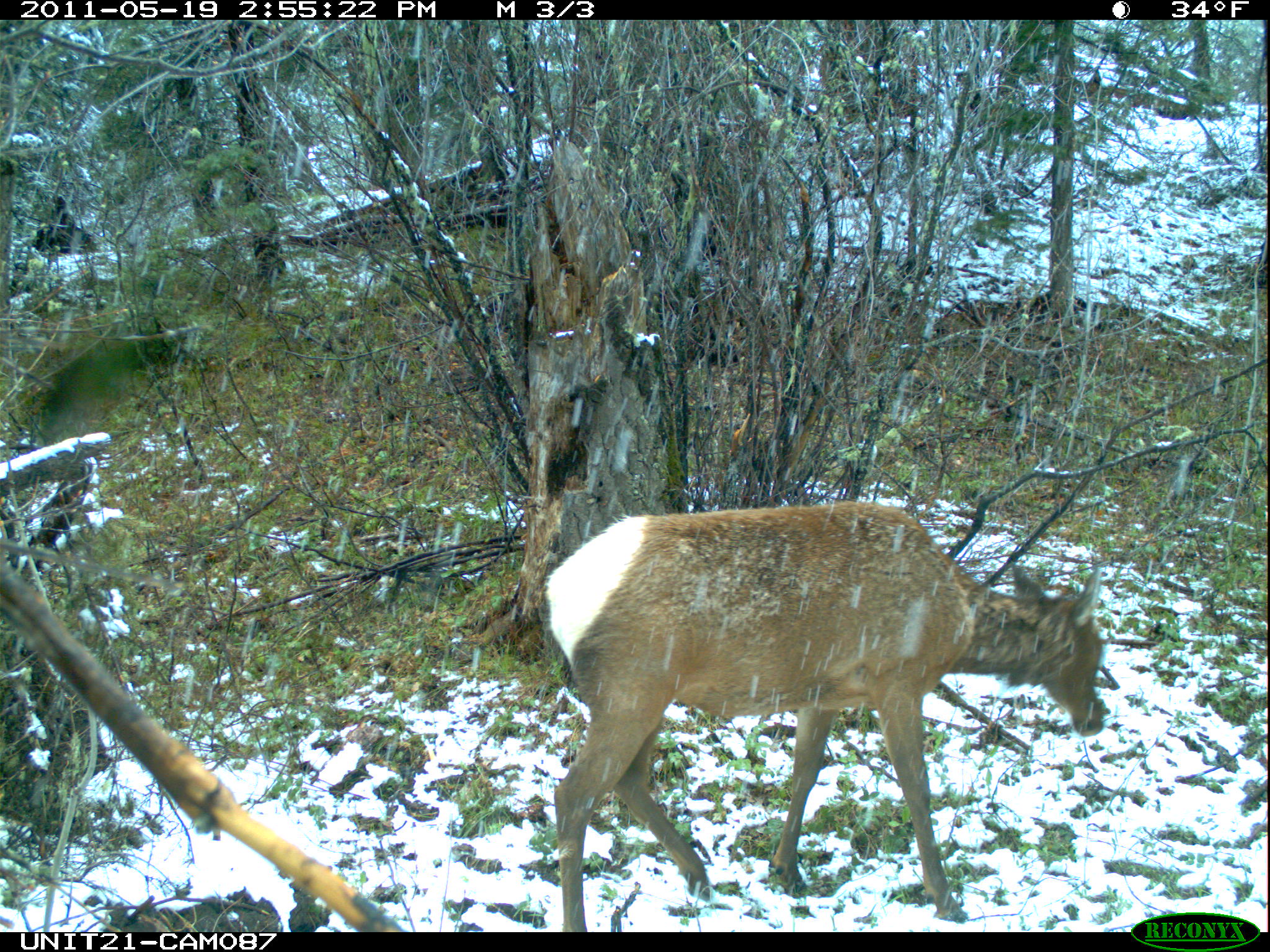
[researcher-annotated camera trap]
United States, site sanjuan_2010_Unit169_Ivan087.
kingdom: Animalia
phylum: Chordata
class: Mammalia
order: Artiodactyla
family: Cervidae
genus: Cervus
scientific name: Cervus elaphus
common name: red deer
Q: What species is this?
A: Cervus elaphus (red deer).